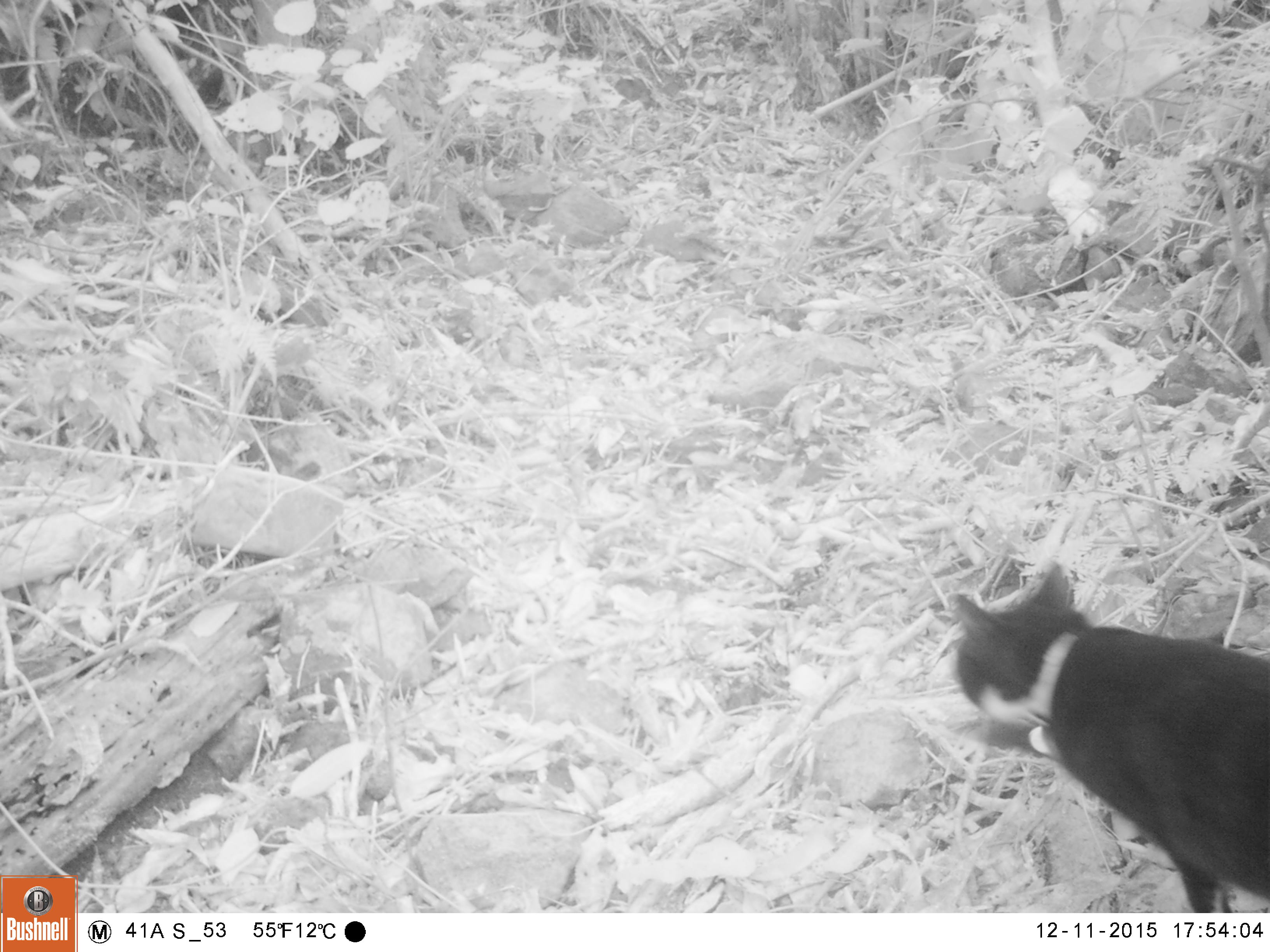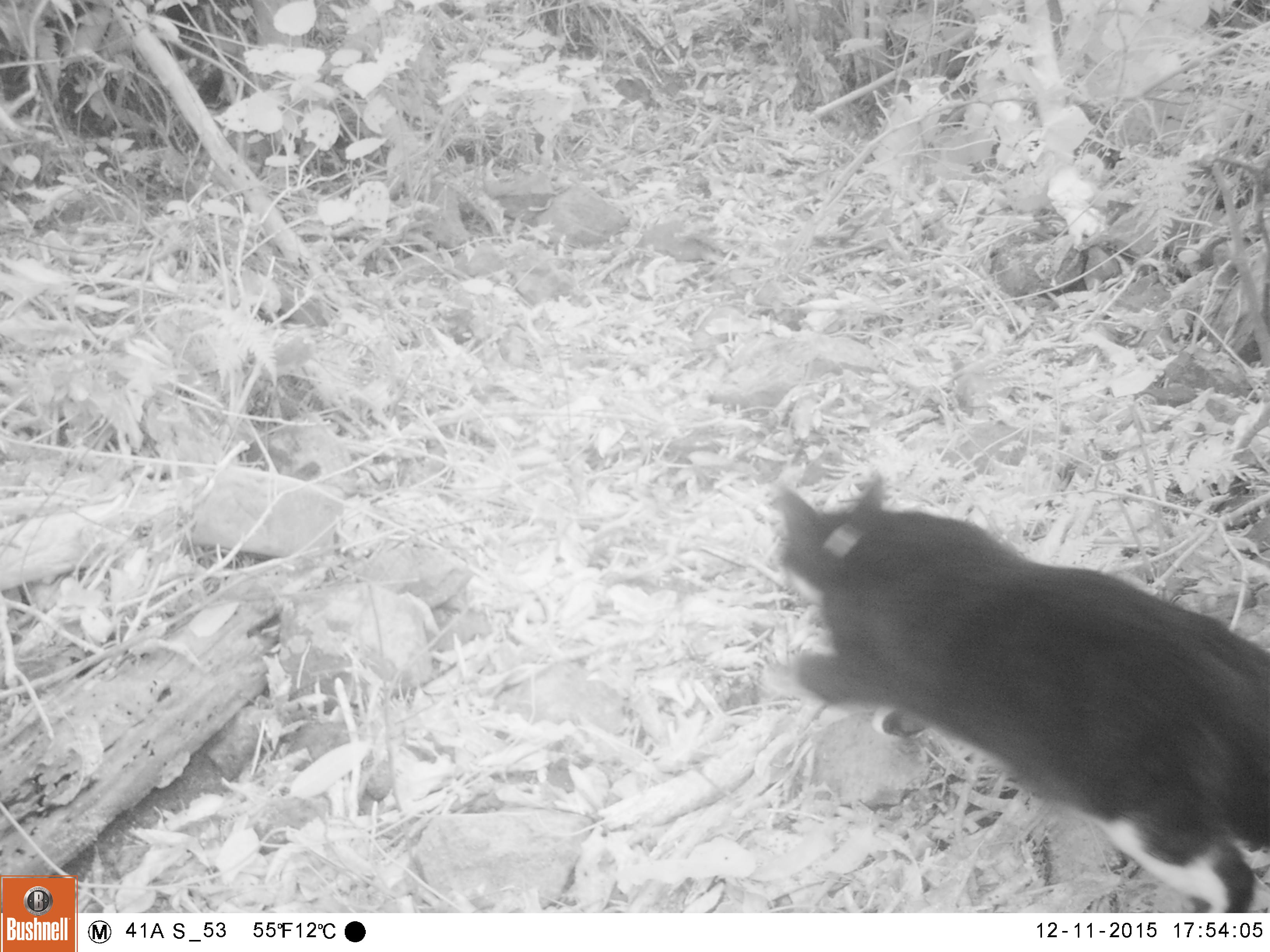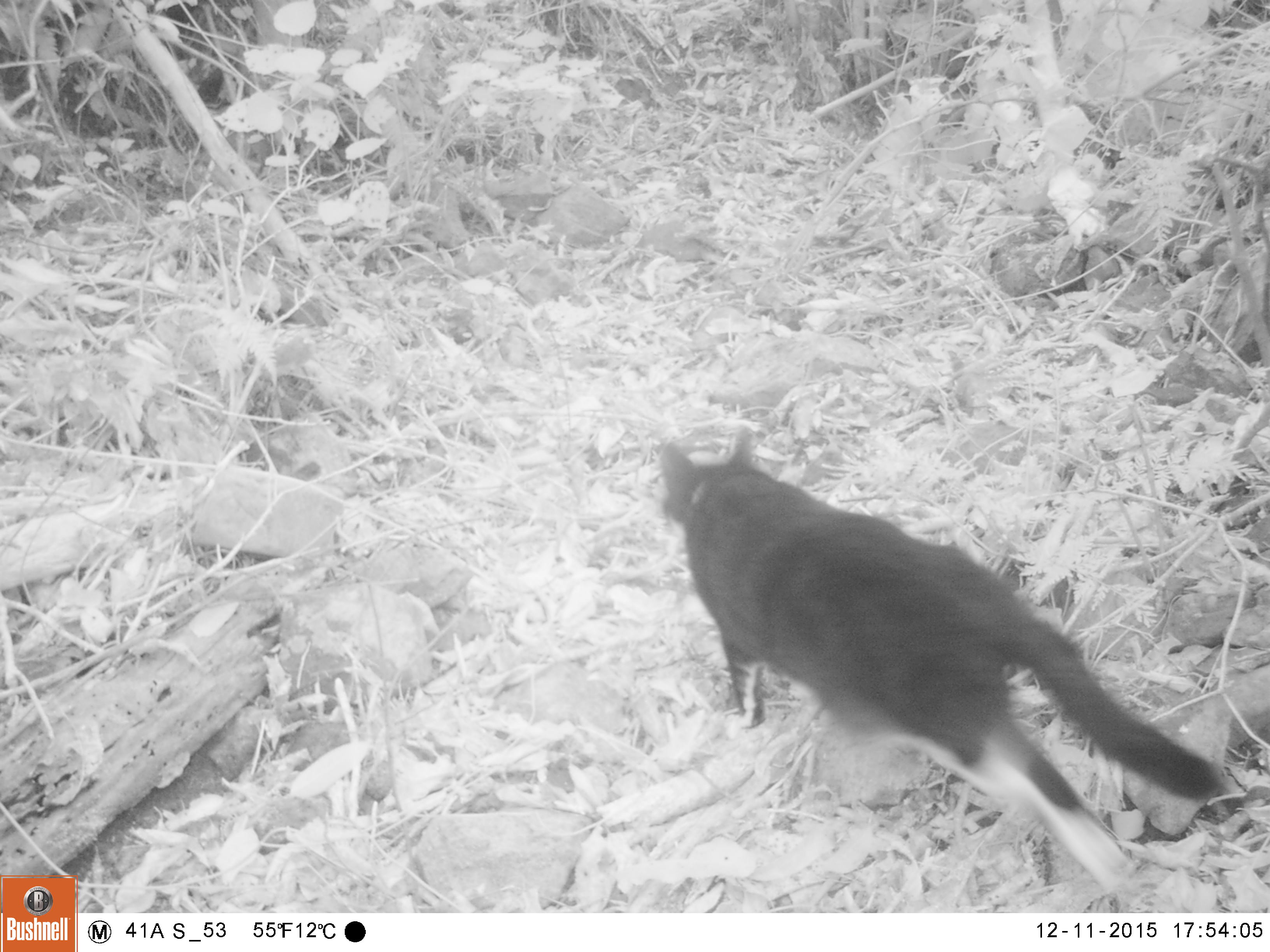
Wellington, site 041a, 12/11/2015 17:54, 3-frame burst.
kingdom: Animalia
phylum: Chordata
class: Mammalia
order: Carnivora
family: Felidae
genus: Felis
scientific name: Felis catus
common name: cat